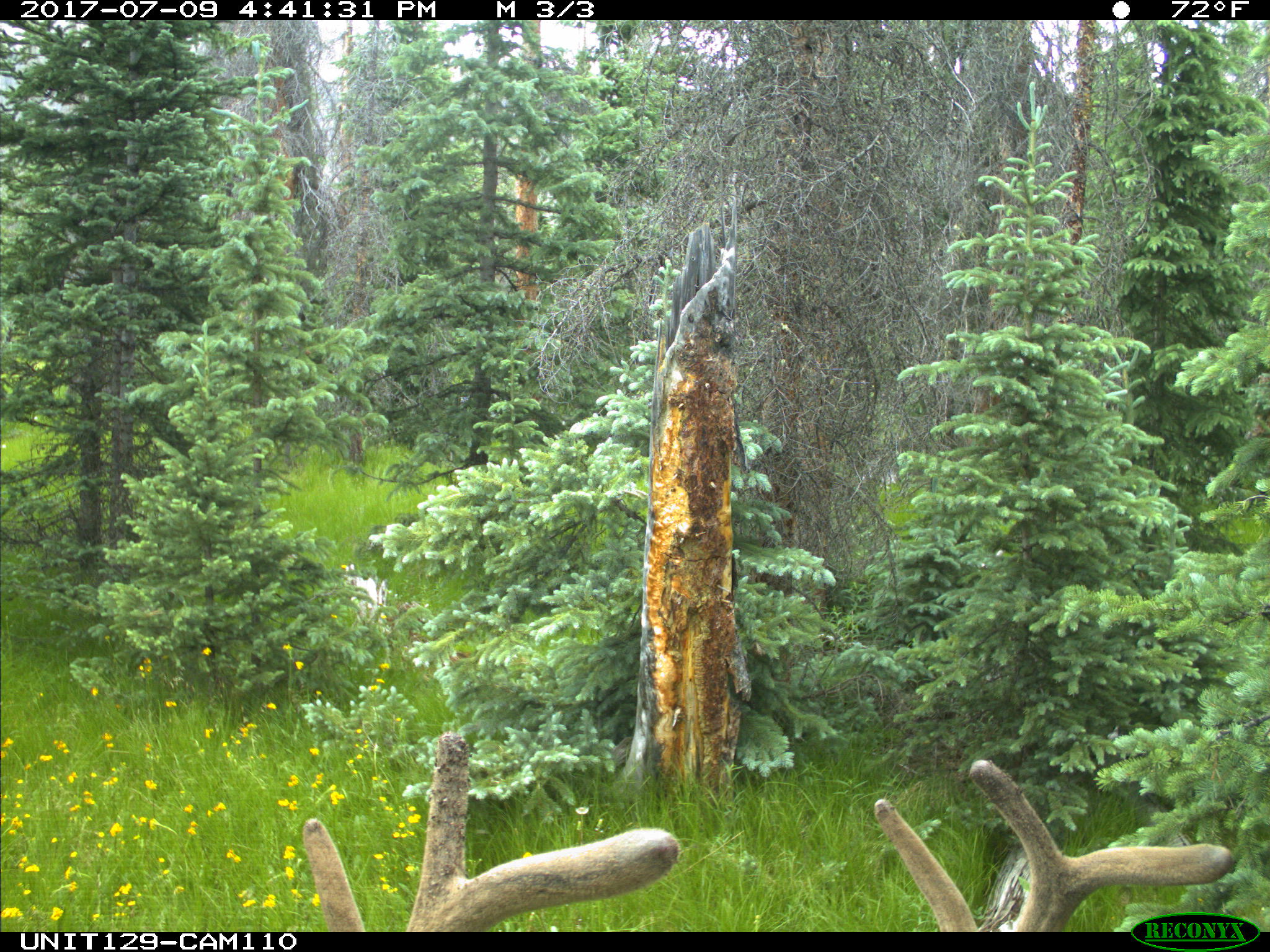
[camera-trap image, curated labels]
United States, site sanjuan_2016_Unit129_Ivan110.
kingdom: Animalia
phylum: Chordata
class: Mammalia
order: Artiodactyla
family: Cervidae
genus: Cervus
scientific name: Cervus elaphus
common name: red deer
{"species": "Cervus elaphus (red deer)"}